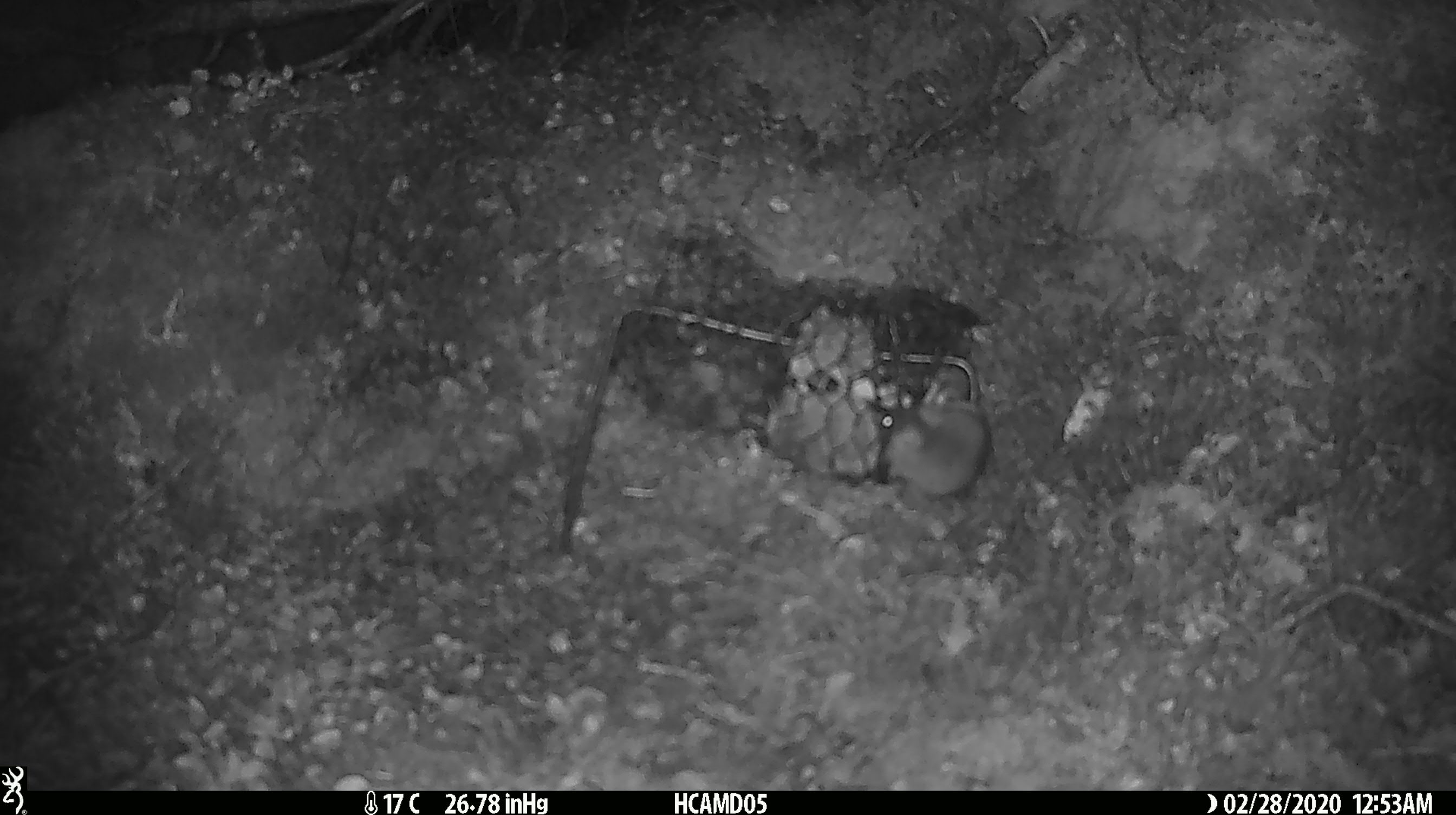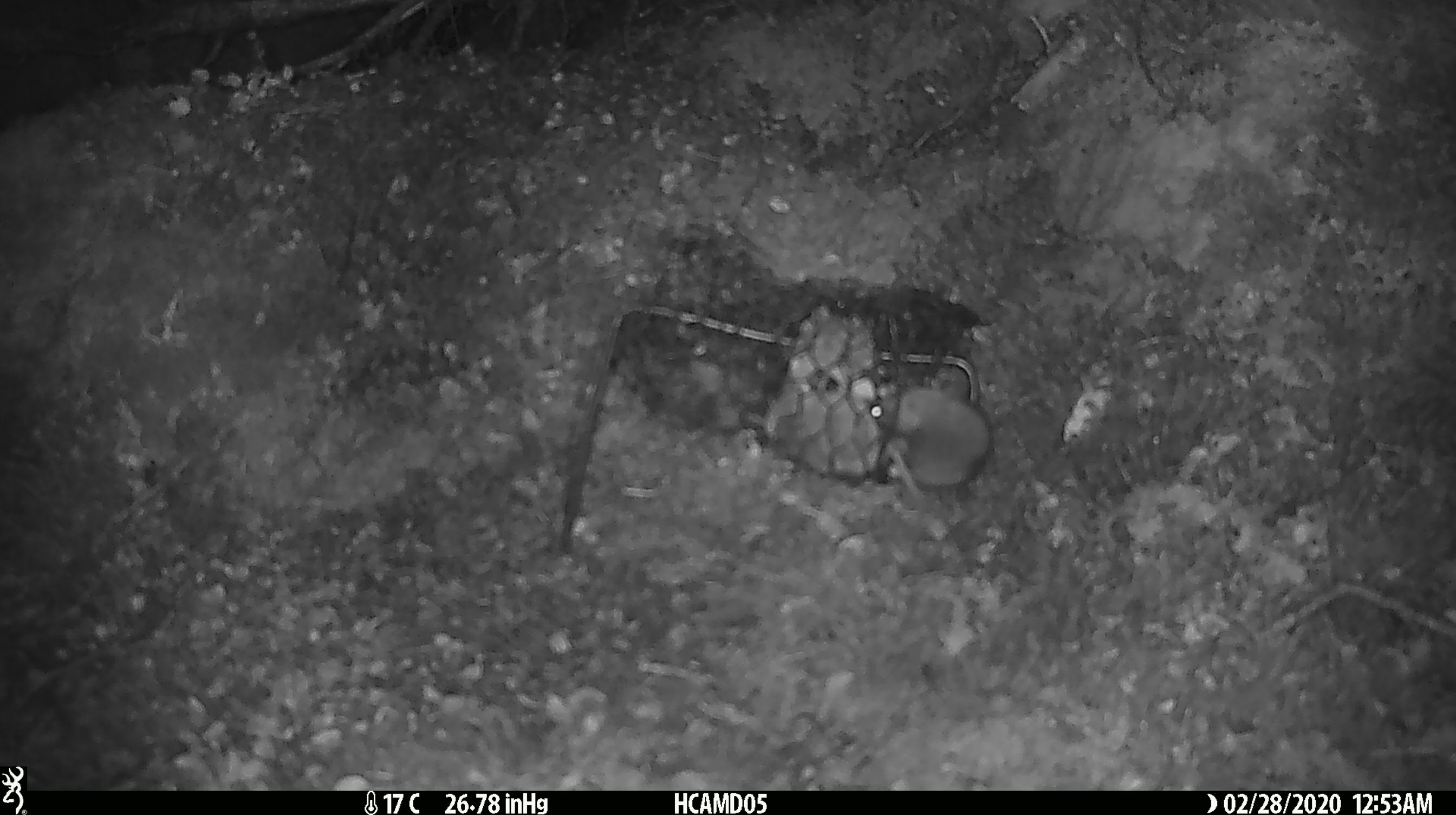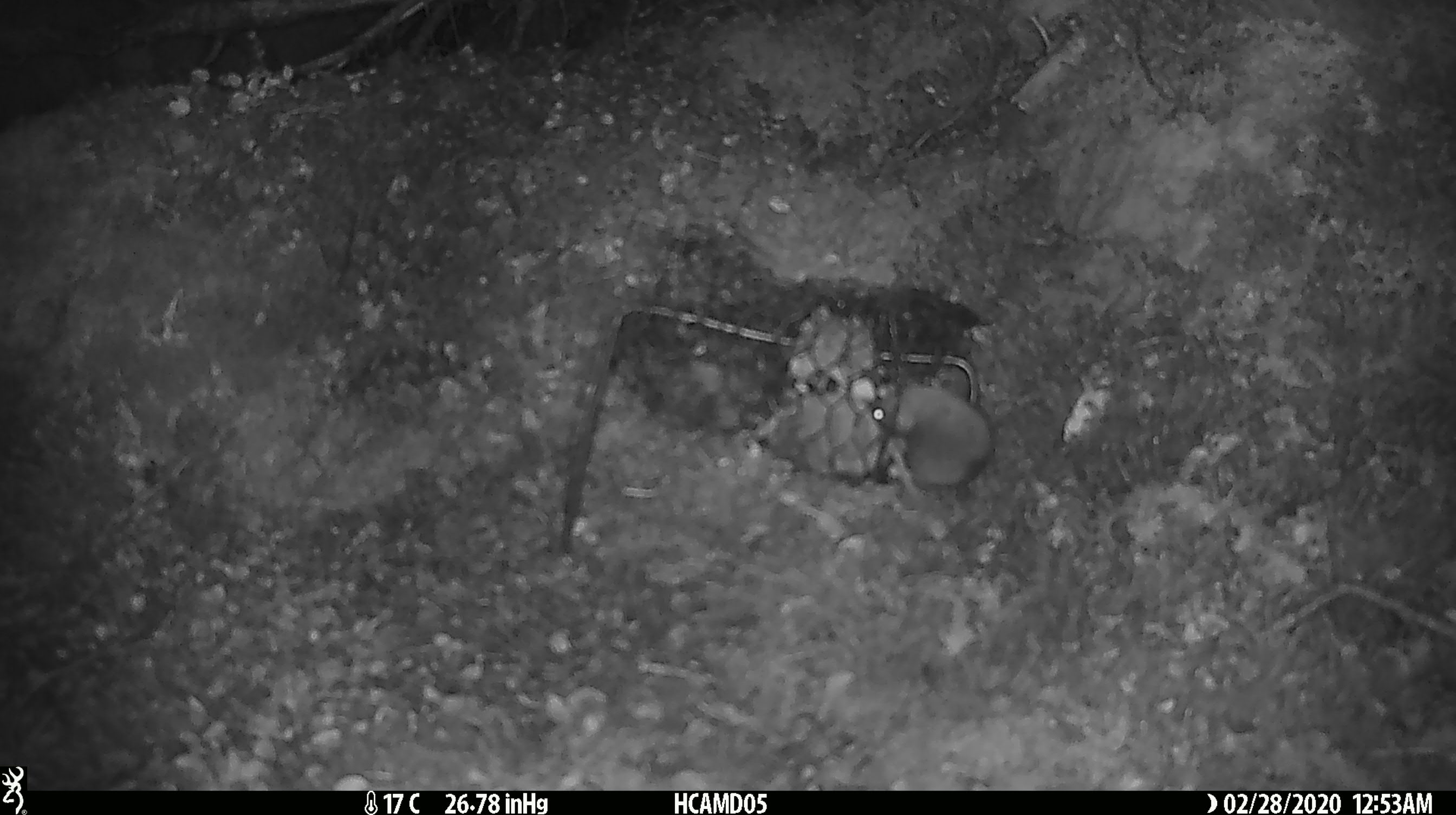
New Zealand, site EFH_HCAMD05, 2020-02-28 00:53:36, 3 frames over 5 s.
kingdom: Animalia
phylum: Chordata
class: Mammalia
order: Rodentia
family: Muridae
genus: Mus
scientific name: Mus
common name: mouse